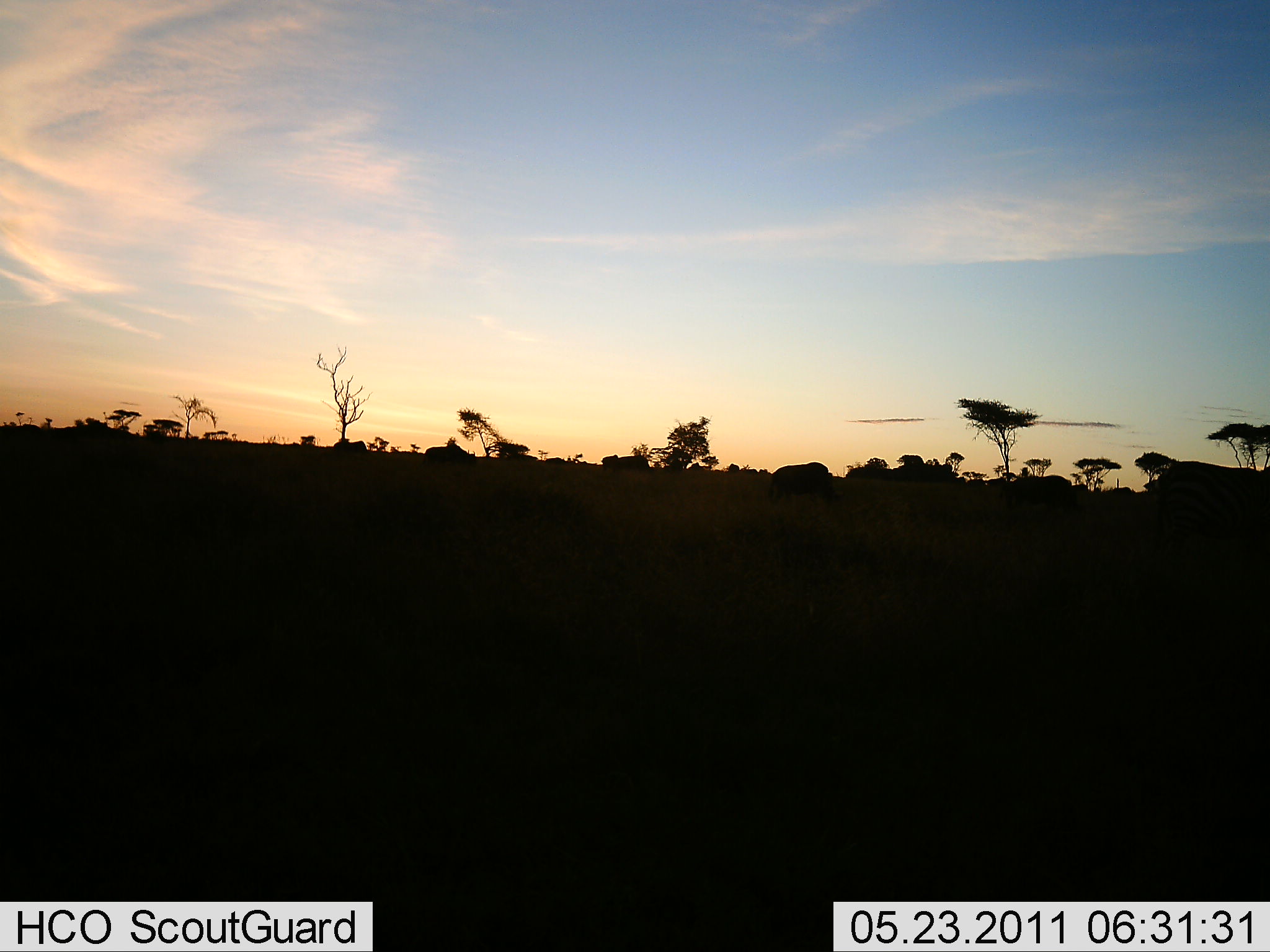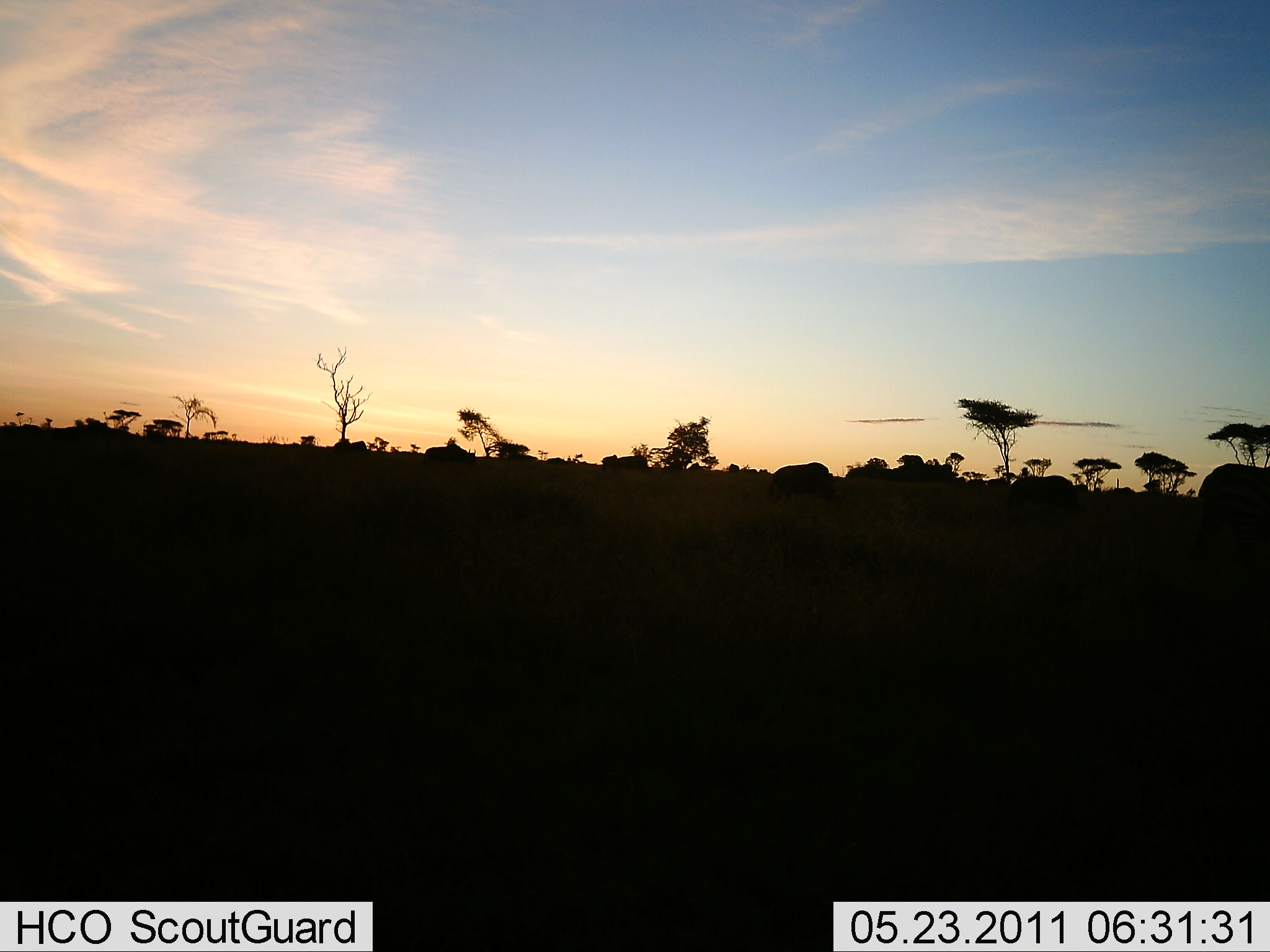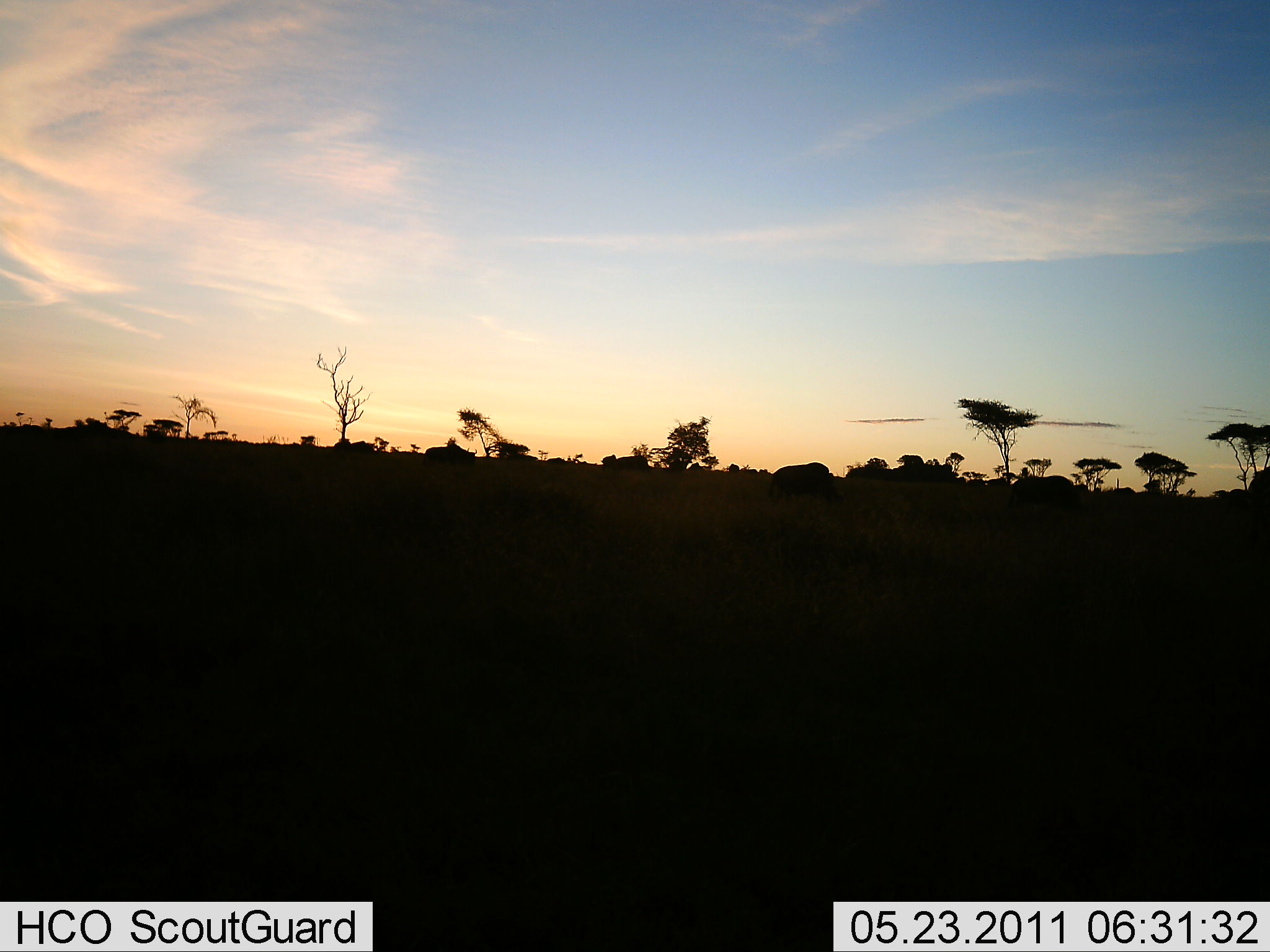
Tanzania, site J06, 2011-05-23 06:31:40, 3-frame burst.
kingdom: Animalia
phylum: Chordata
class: Mammalia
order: Artiodactyla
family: Bovidae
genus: Syncerus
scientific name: Syncerus caffer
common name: cape buffalo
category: buffalo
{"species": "buffalo (cape buffalo) (Syncerus caffer)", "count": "5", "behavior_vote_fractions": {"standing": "75%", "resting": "0%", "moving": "75%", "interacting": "0%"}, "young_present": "0%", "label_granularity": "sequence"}